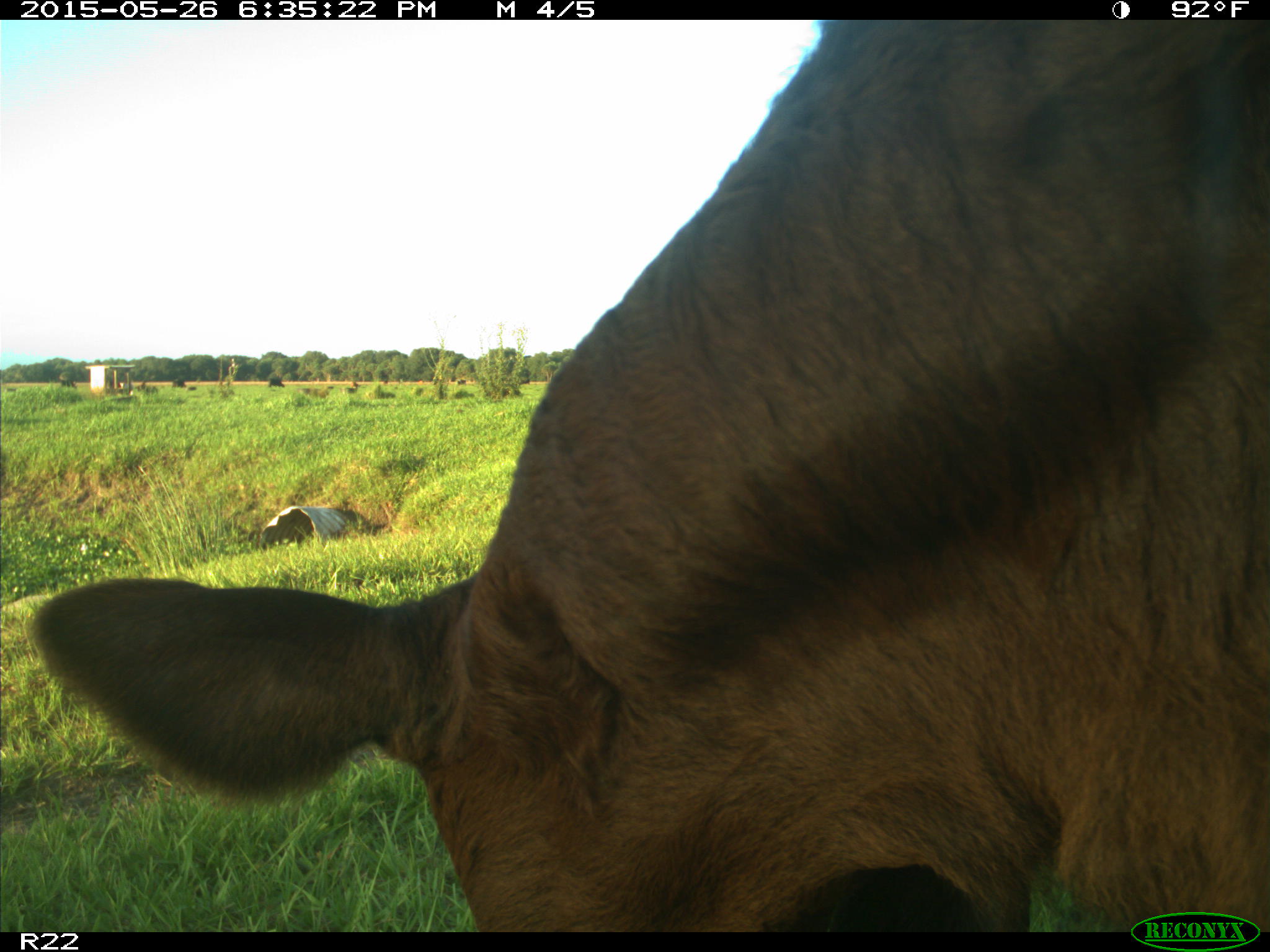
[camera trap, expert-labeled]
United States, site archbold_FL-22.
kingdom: Animalia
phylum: Chordata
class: Mammalia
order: Artiodactyla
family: Bovidae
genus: Bos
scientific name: Bos taurus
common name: domestic cow